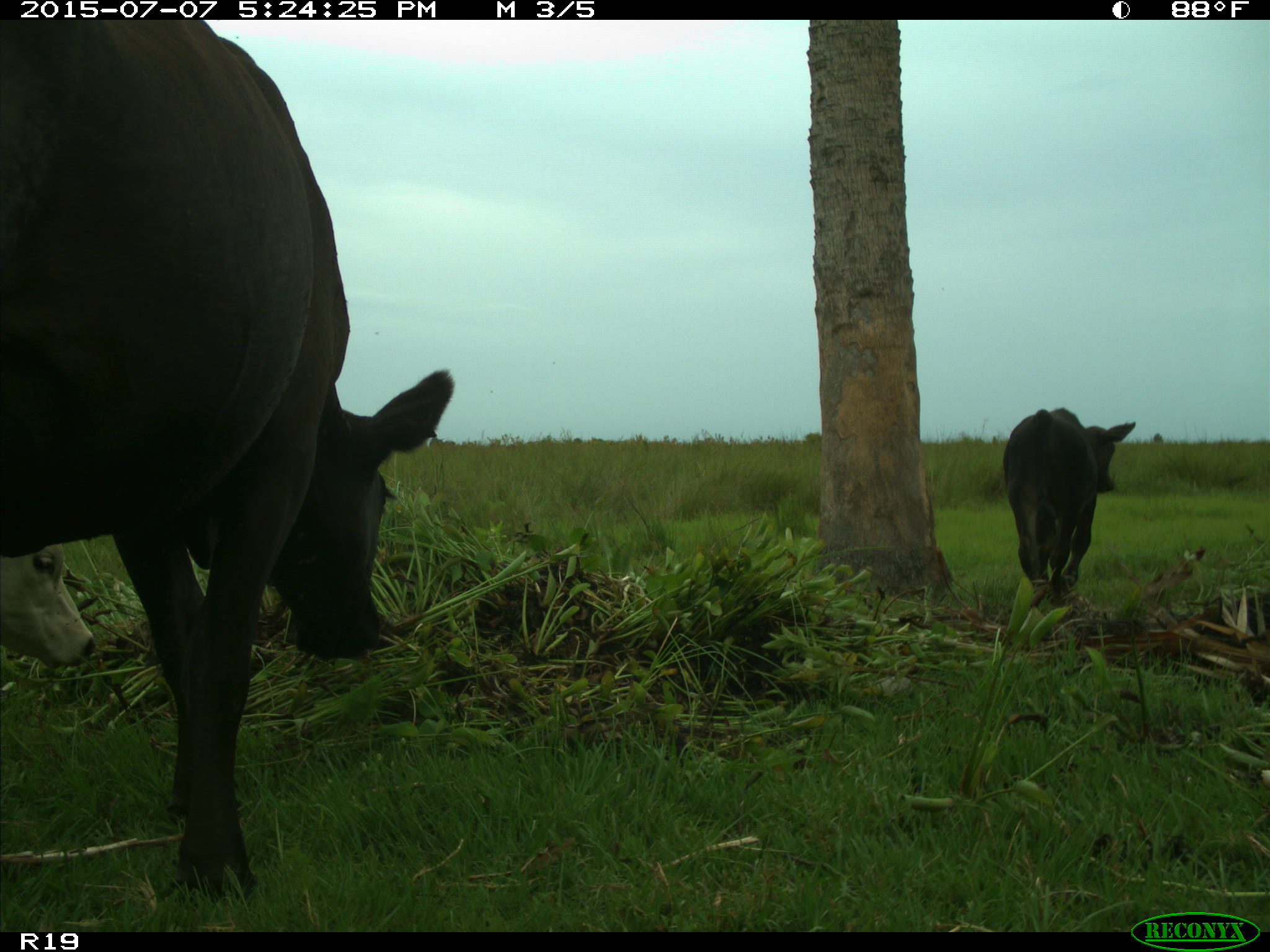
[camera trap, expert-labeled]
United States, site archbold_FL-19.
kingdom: Animalia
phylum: Chordata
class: Mammalia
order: Artiodactyla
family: Bovidae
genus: Bos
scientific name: Bos taurus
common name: domestic cow